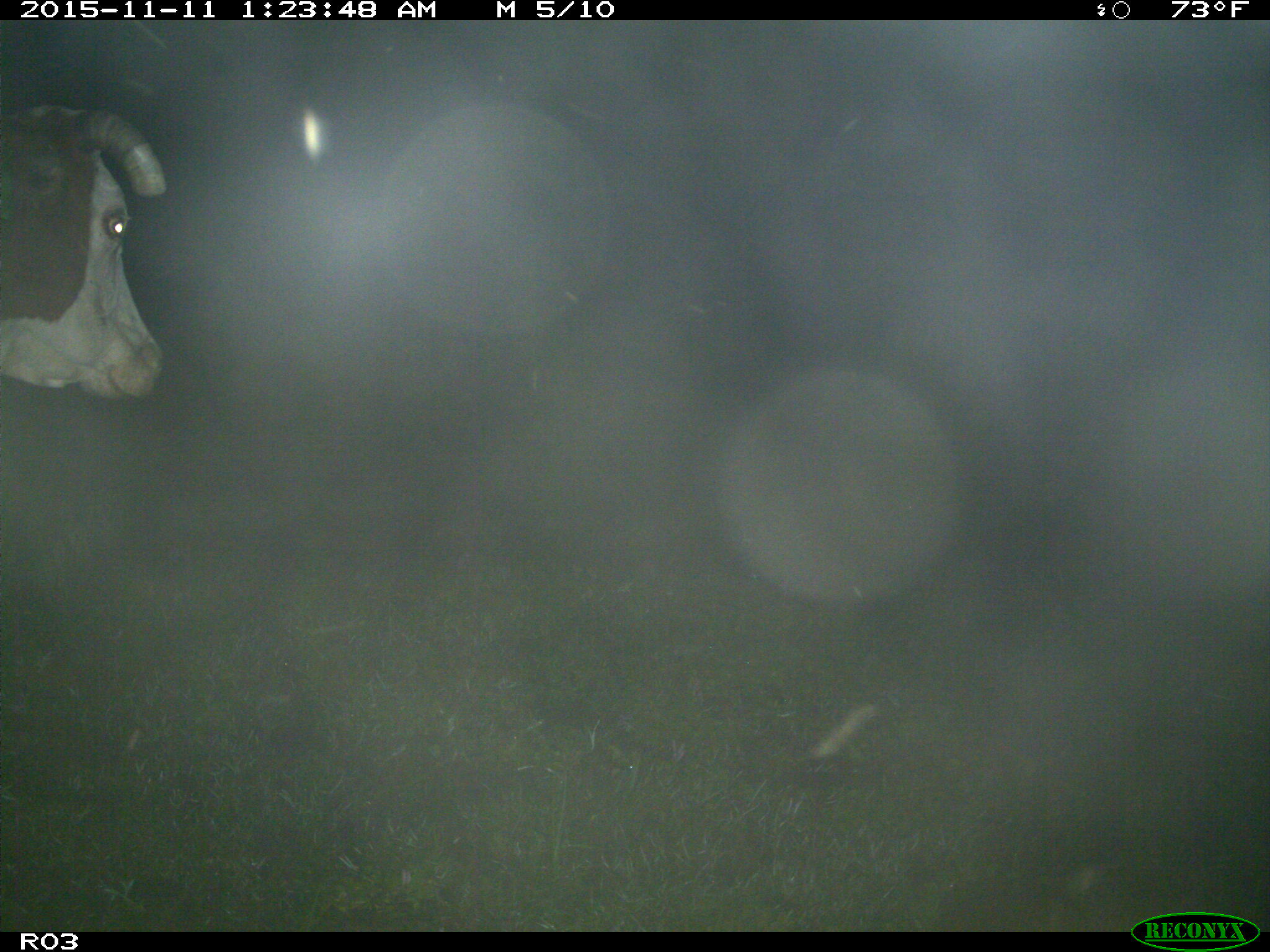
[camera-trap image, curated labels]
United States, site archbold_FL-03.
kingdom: Animalia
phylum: Chordata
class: Mammalia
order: Artiodactyla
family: Bovidae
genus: Bos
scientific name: Bos taurus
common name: domestic cow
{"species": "Bos taurus (domestic cow)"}